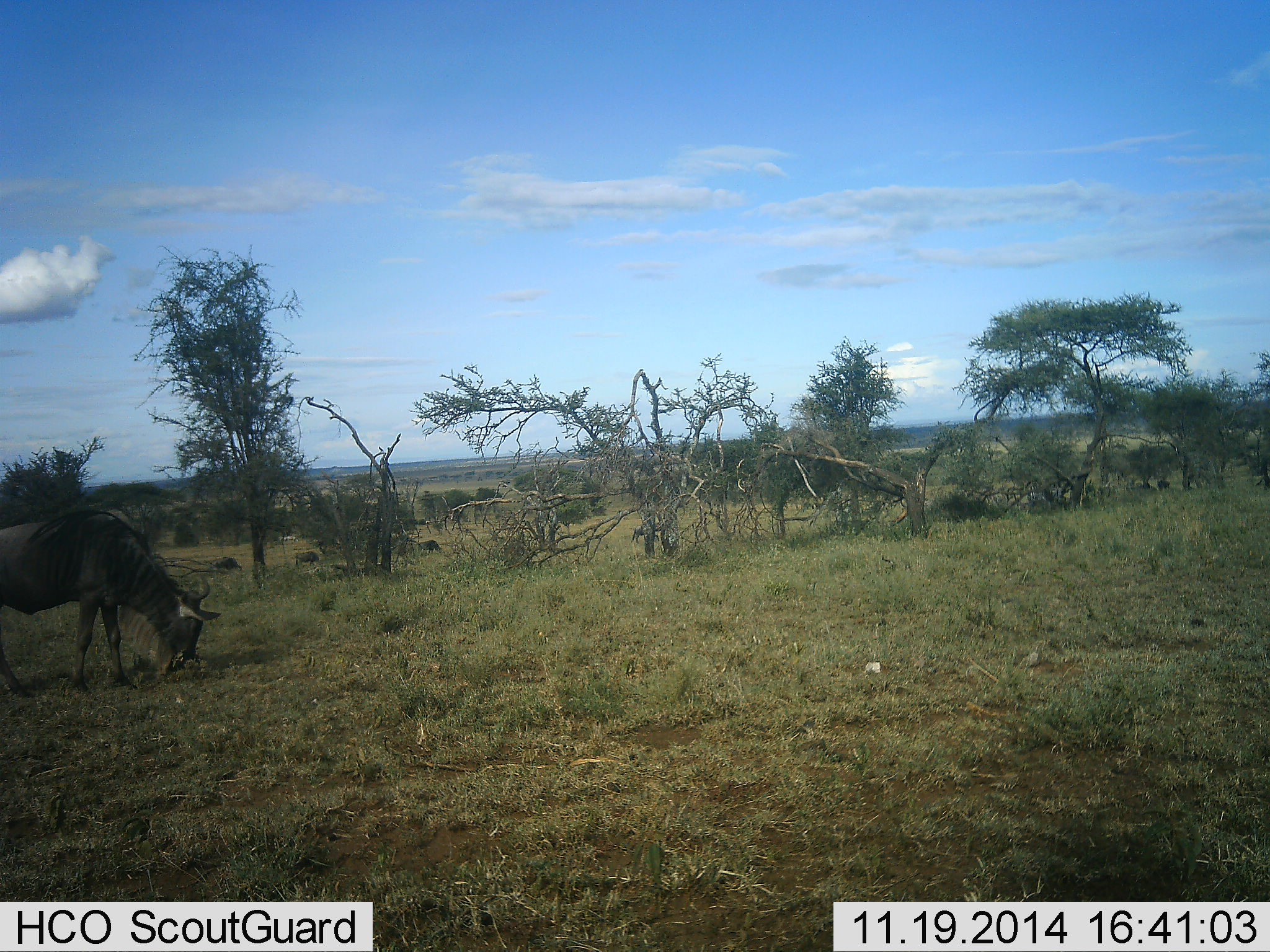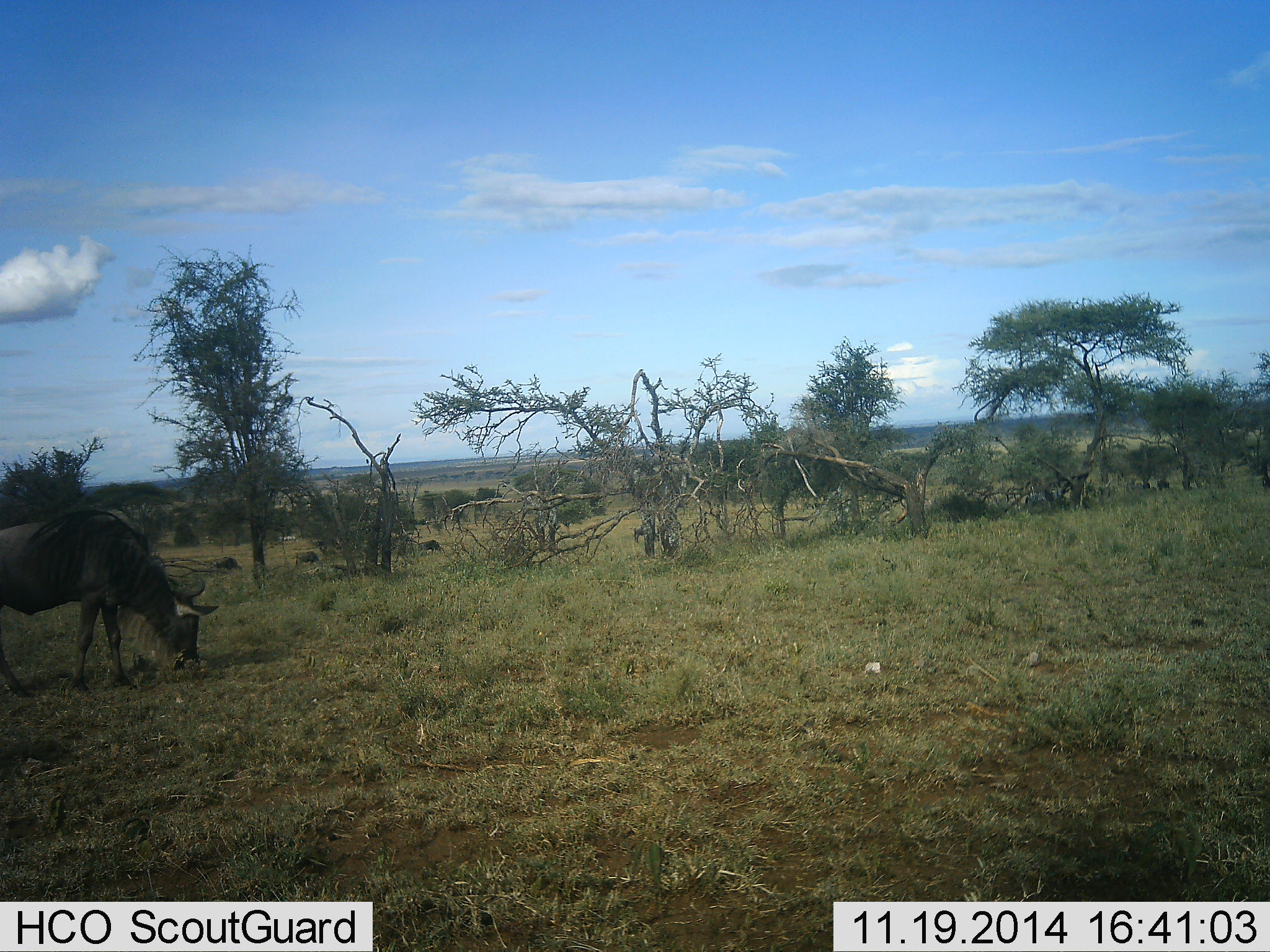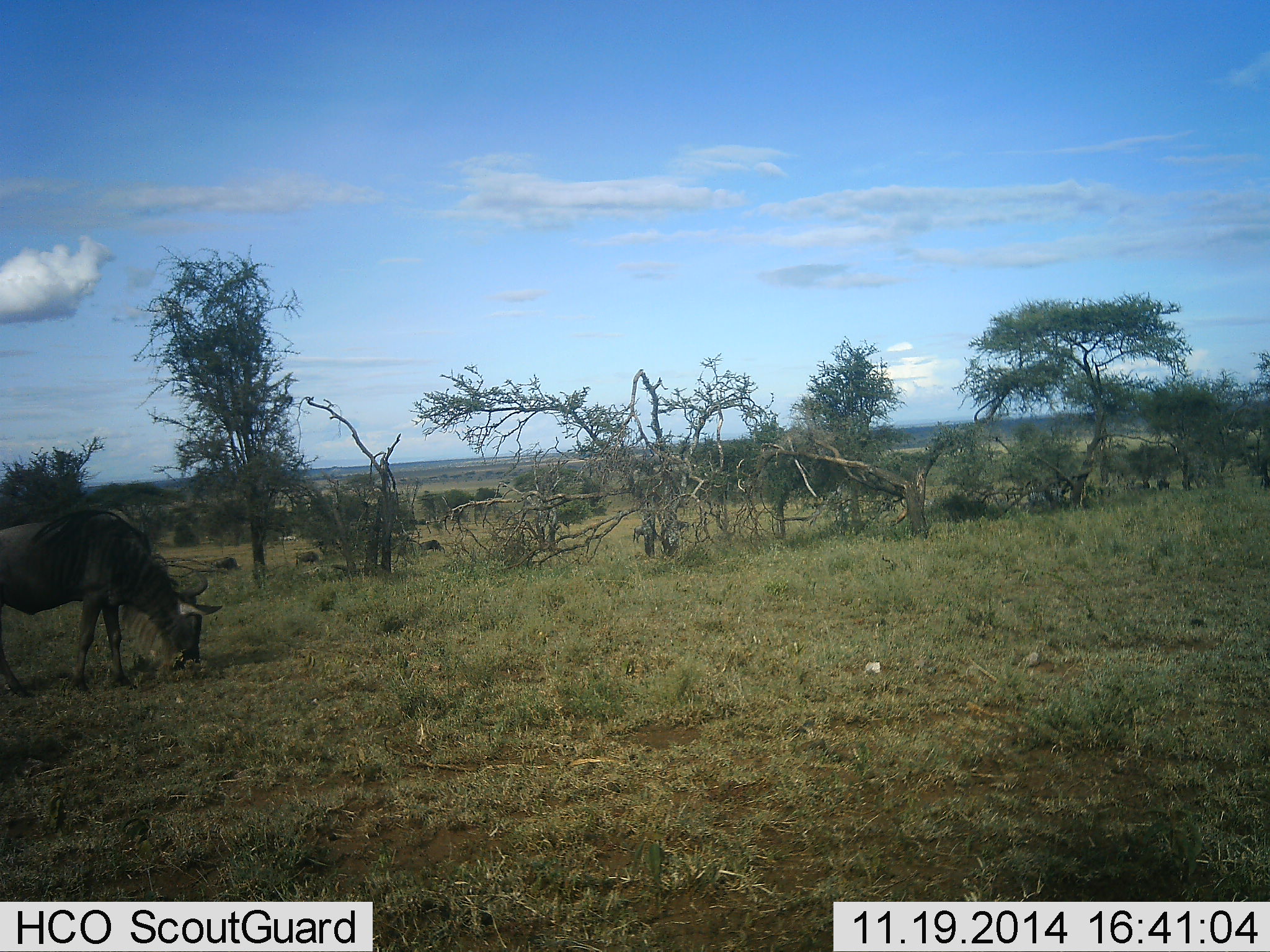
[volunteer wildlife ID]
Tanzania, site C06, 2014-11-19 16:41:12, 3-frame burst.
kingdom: Animalia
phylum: Chordata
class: Mammalia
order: Artiodactyla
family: Bovidae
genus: Connochaetes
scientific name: Connochaetes taurinus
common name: blue wildebeest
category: wildebeest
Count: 1.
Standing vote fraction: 0%.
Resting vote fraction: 0%.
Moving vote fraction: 0%.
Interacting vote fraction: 0%.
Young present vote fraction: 0%.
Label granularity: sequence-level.